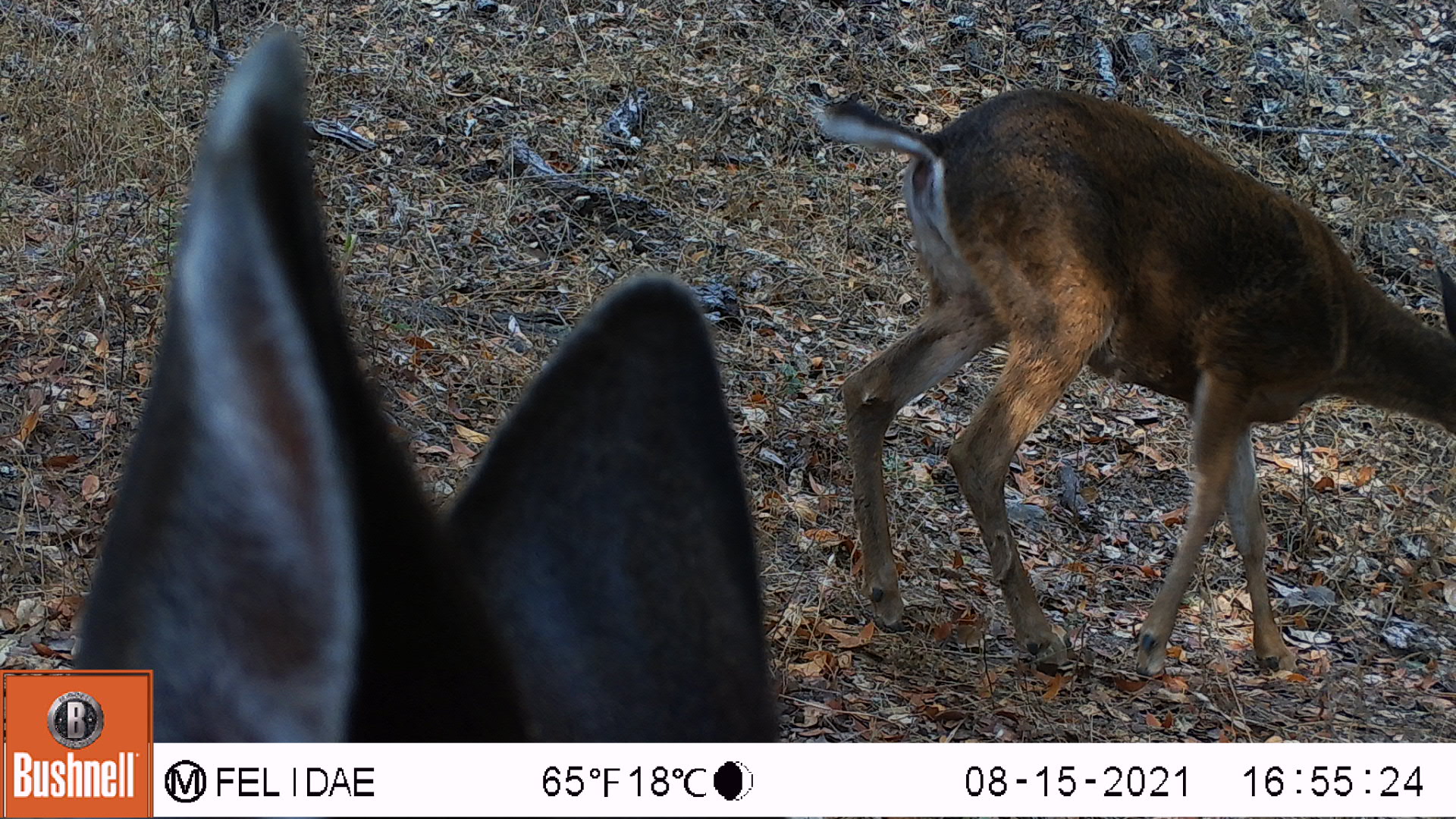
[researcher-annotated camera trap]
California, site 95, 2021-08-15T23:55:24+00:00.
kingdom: Animalia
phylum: Chordata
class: Mammalia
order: Artiodactyla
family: Cervidae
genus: Odocoileus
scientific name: Odocoileus hemionus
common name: mule deer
Mule deer (Odocoileus hemionus).